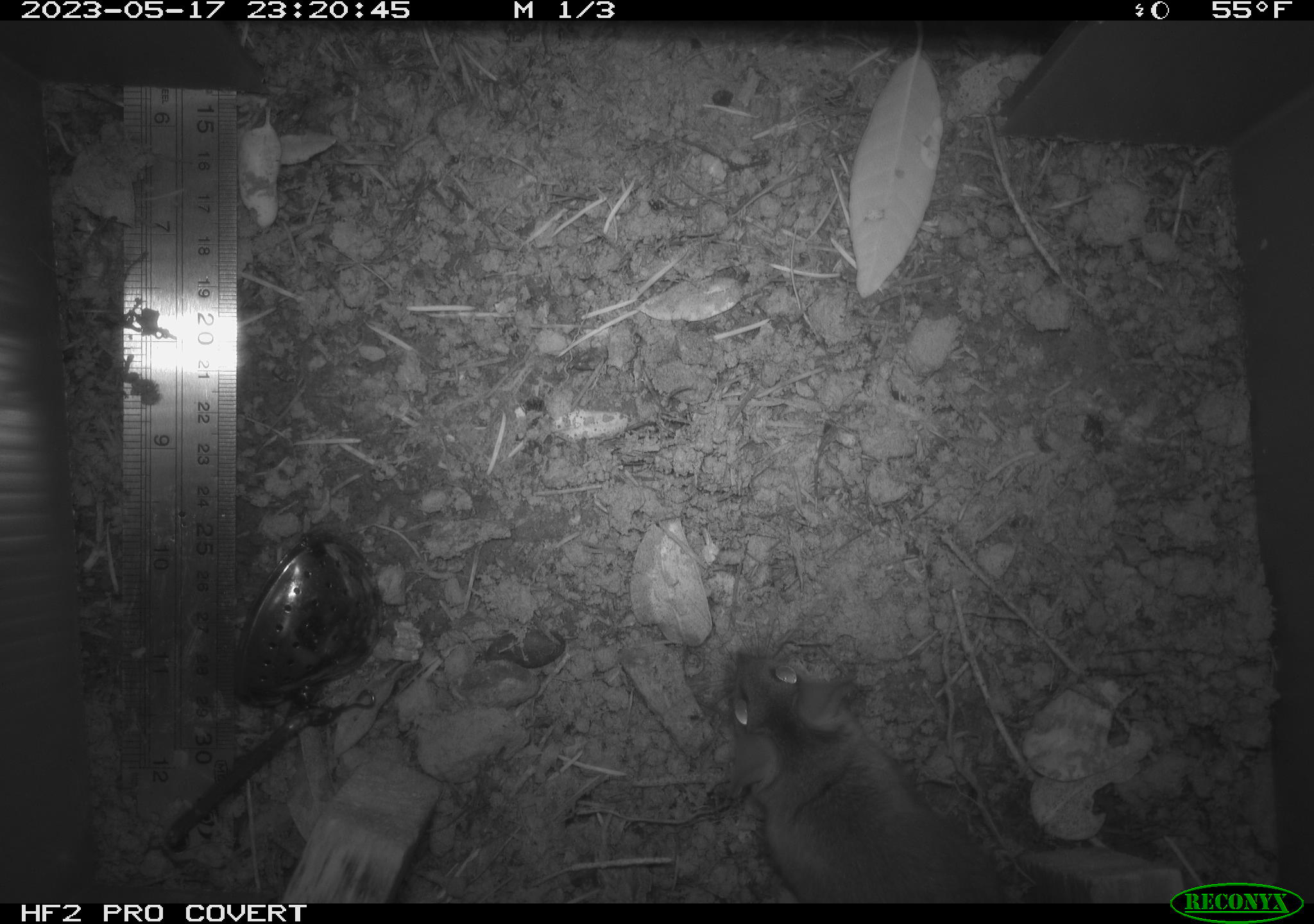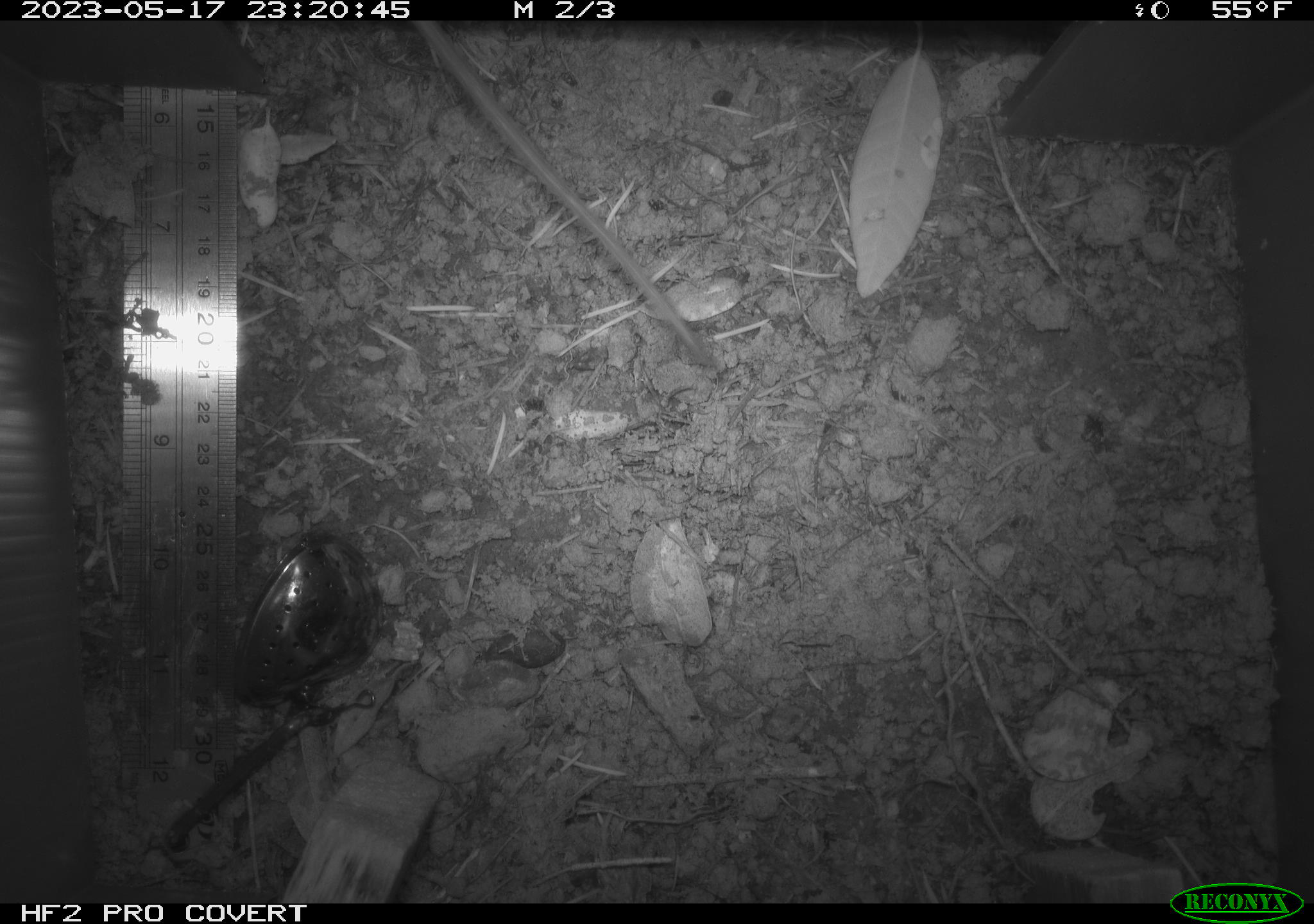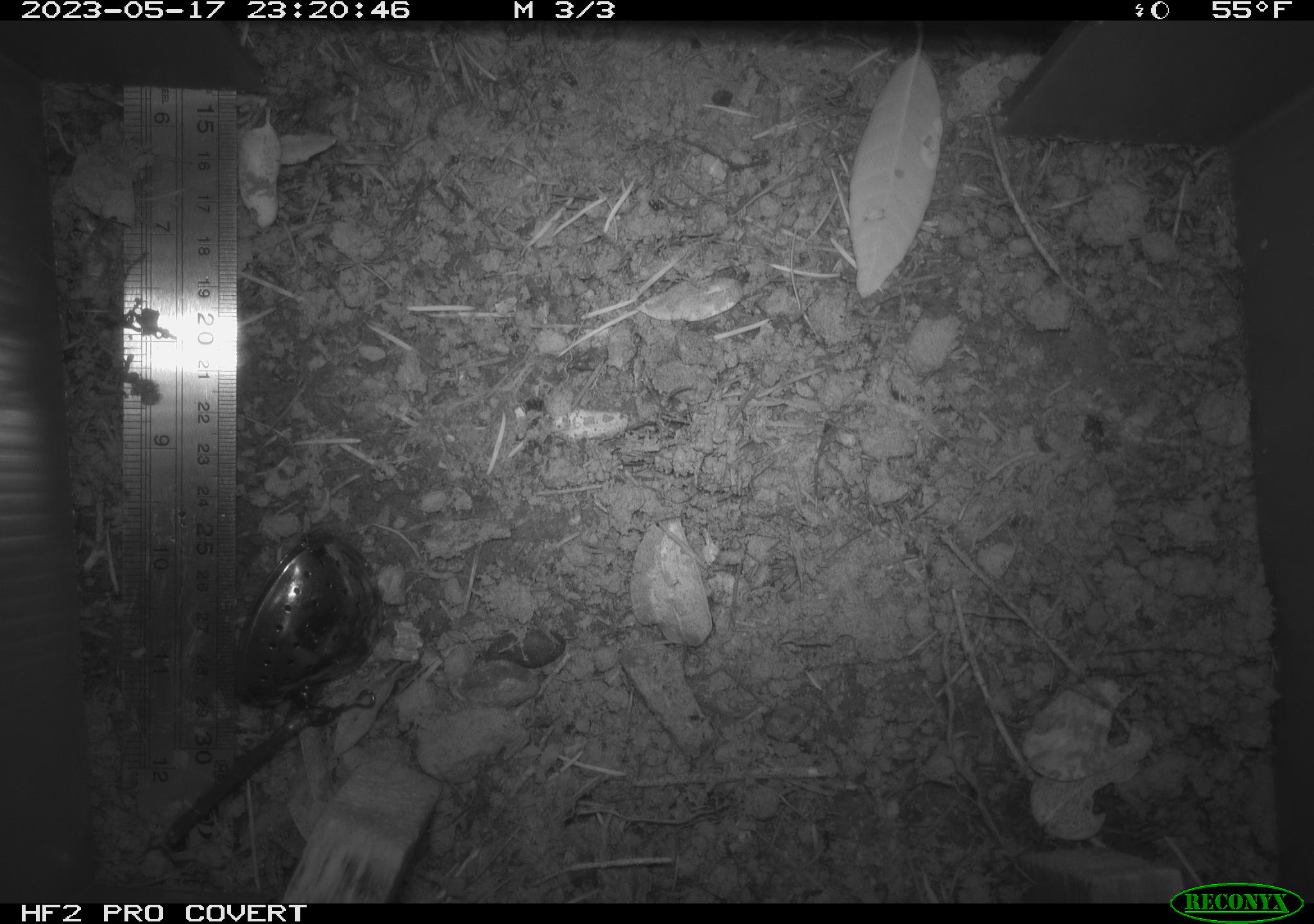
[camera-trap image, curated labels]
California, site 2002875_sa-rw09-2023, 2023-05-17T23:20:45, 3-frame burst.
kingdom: Animalia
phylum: Chordata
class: Mammalia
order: Rodentia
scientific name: Rodentia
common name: mouse species